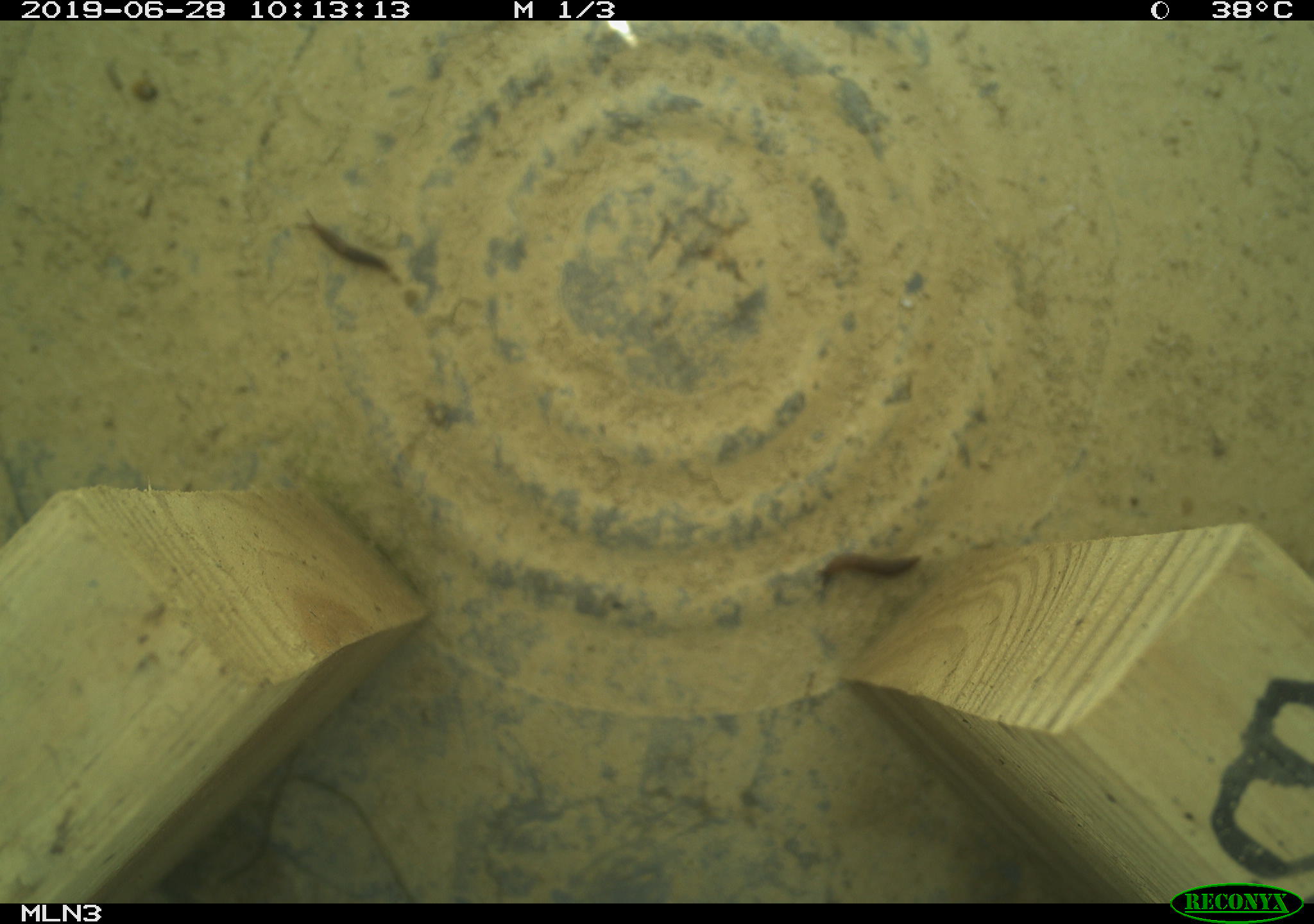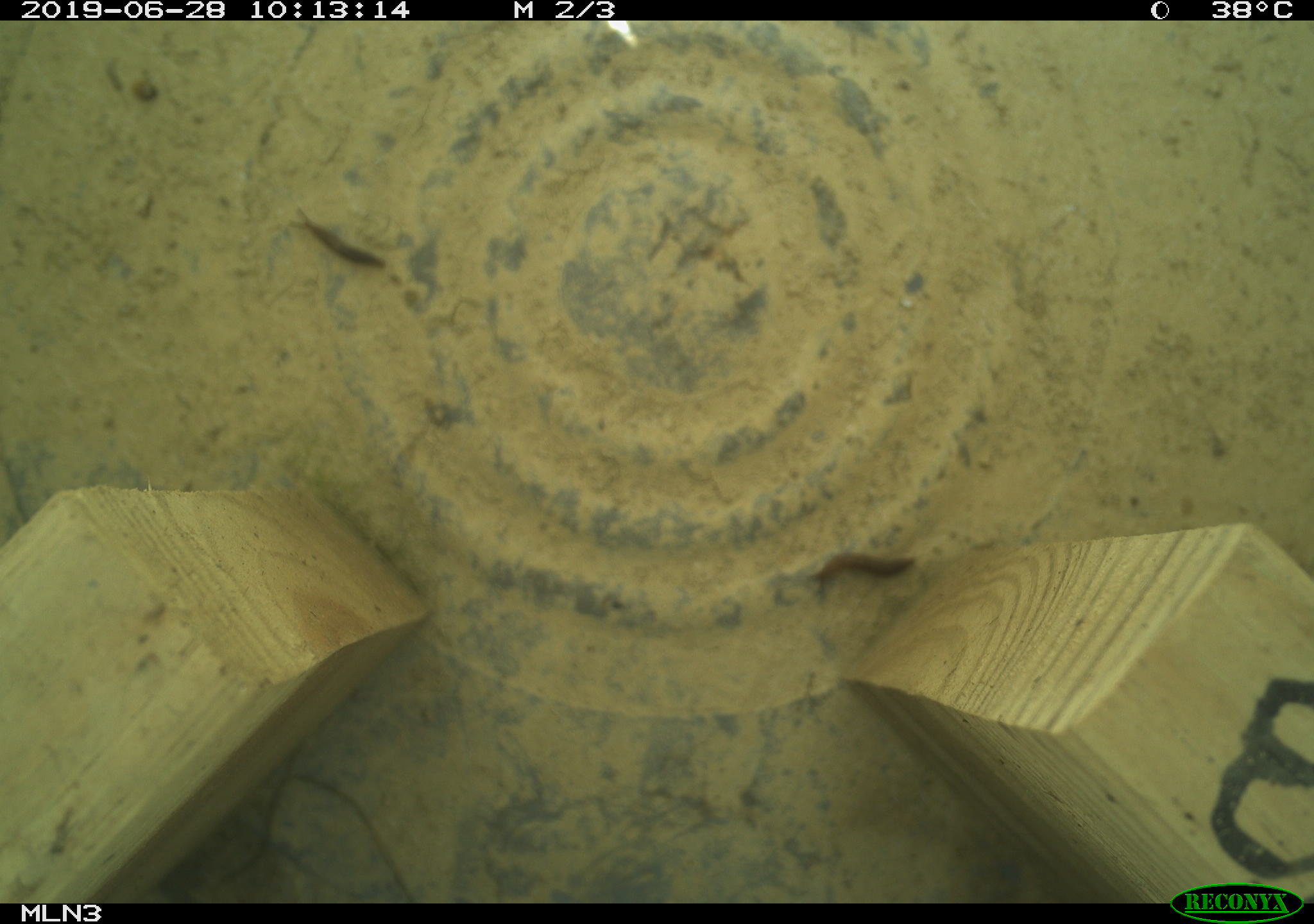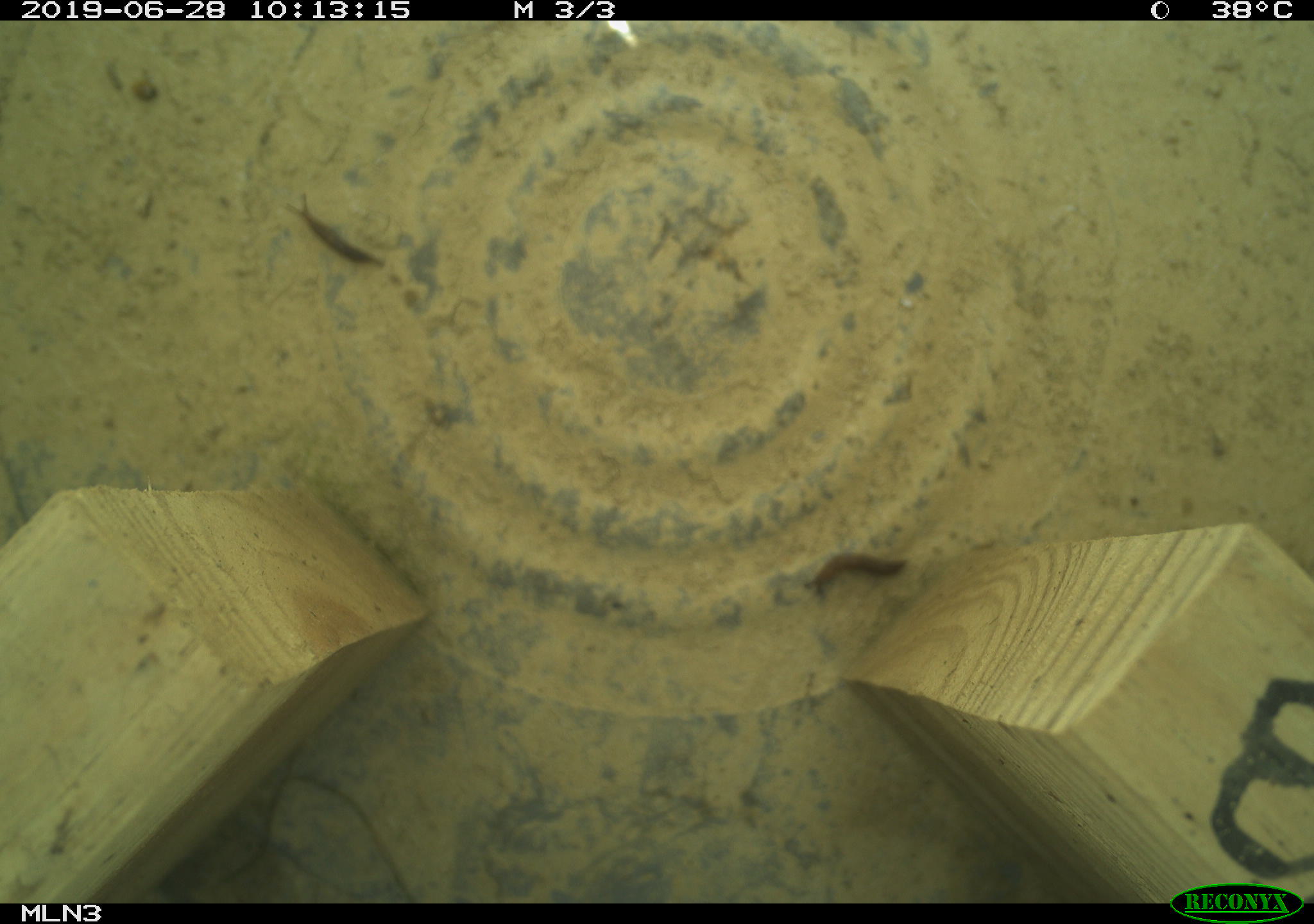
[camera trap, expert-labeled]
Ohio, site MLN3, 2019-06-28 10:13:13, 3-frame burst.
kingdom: Animalia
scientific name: Animalia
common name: animal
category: invertebrate